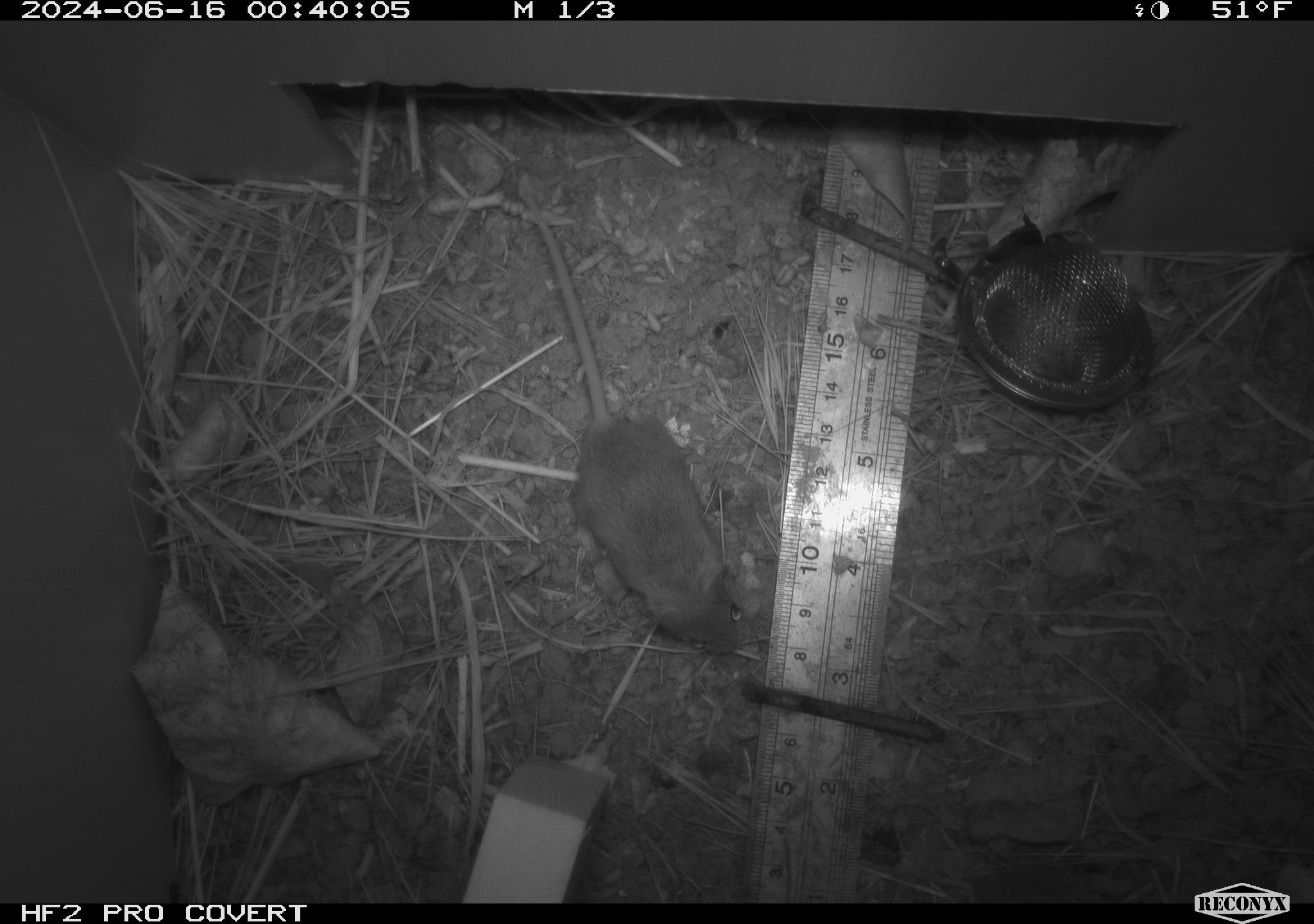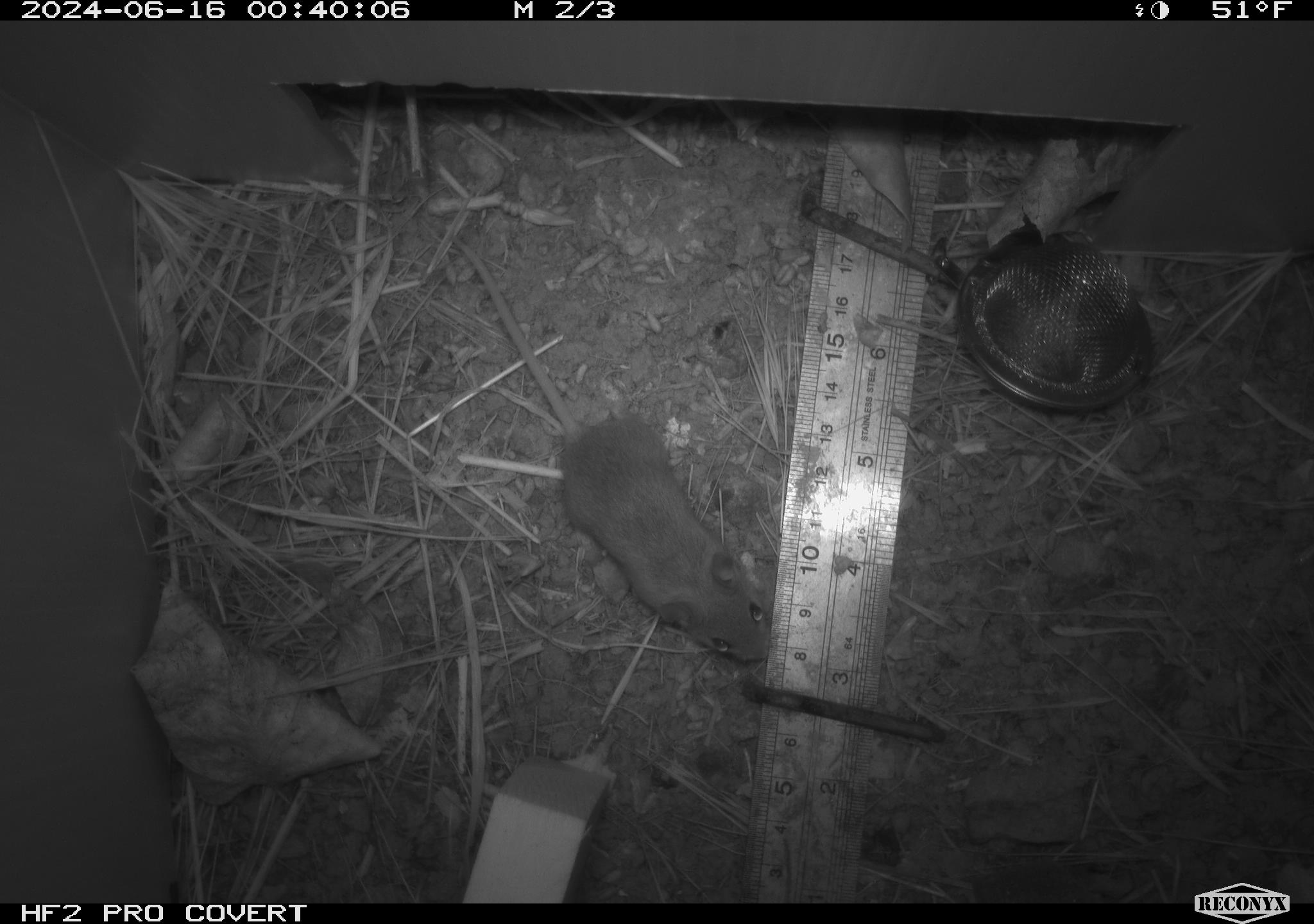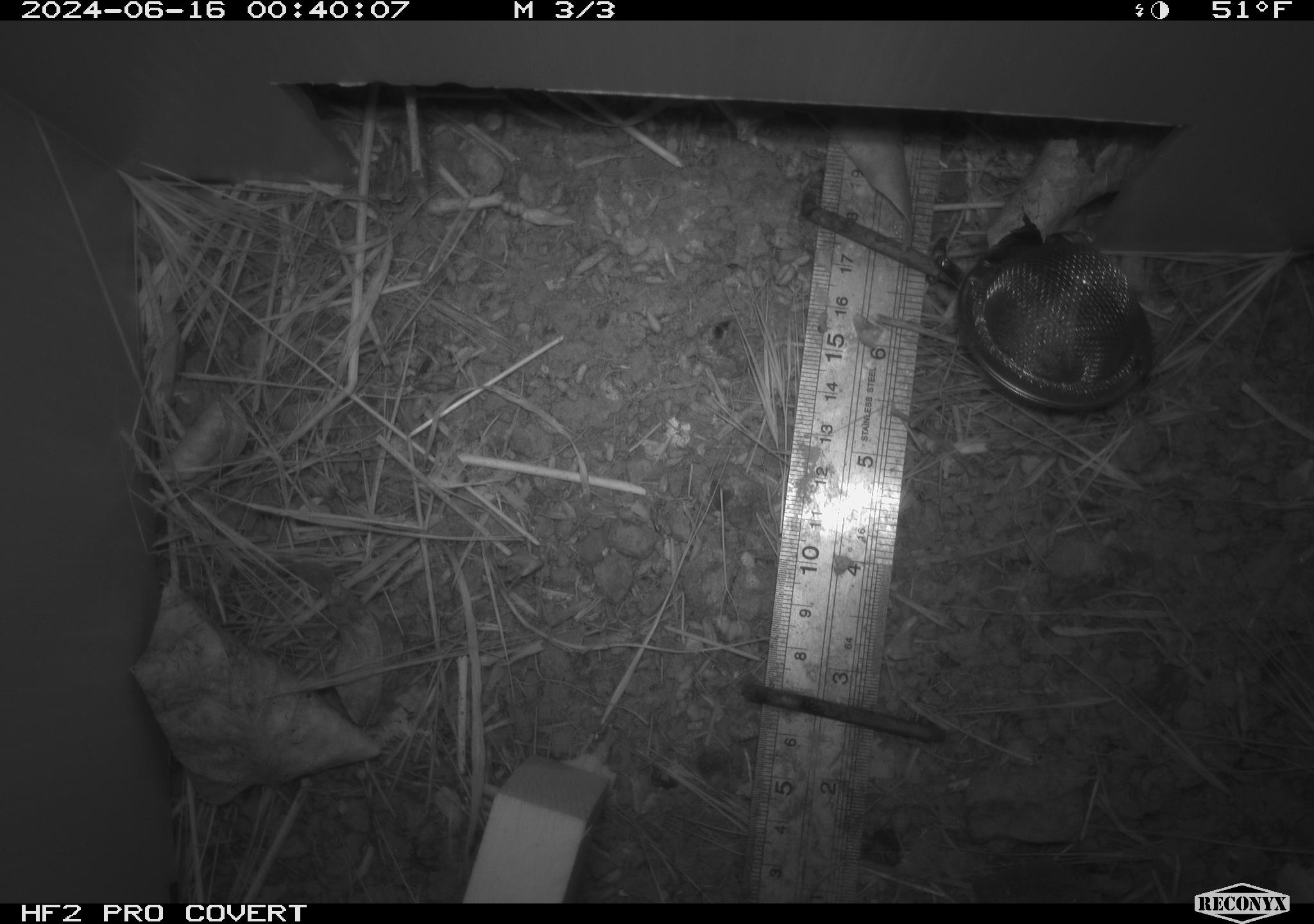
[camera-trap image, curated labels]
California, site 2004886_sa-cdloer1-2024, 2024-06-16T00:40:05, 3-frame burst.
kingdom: Animalia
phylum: Chordata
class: Mammalia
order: Rodentia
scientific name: Rodentia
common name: mouse species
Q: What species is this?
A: Mouse species (Rodentia).